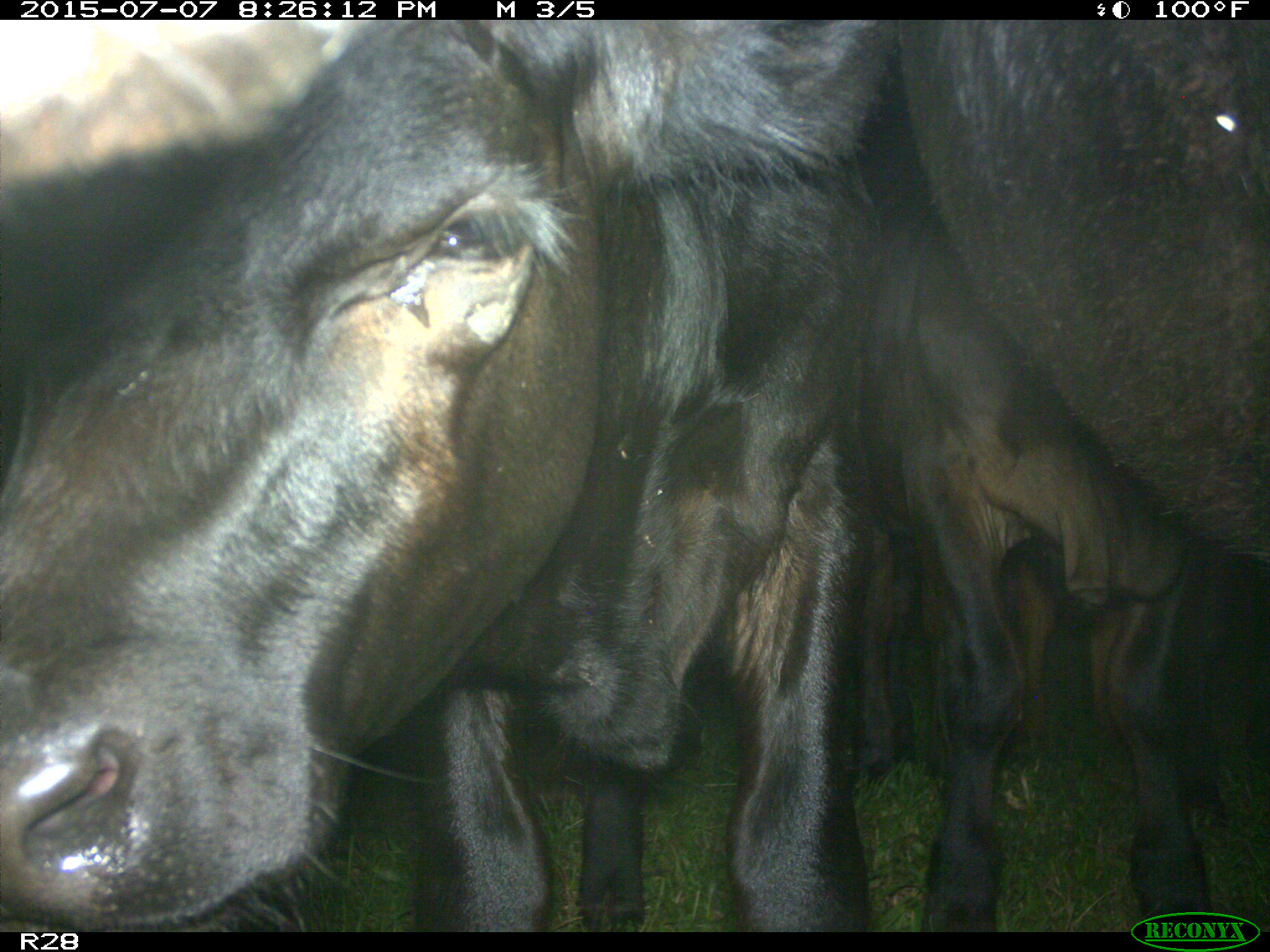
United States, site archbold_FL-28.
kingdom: Animalia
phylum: Chordata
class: Mammalia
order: Artiodactyla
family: Bovidae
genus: Bos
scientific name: Bos taurus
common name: domestic cow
Bos taurus (domestic cow).